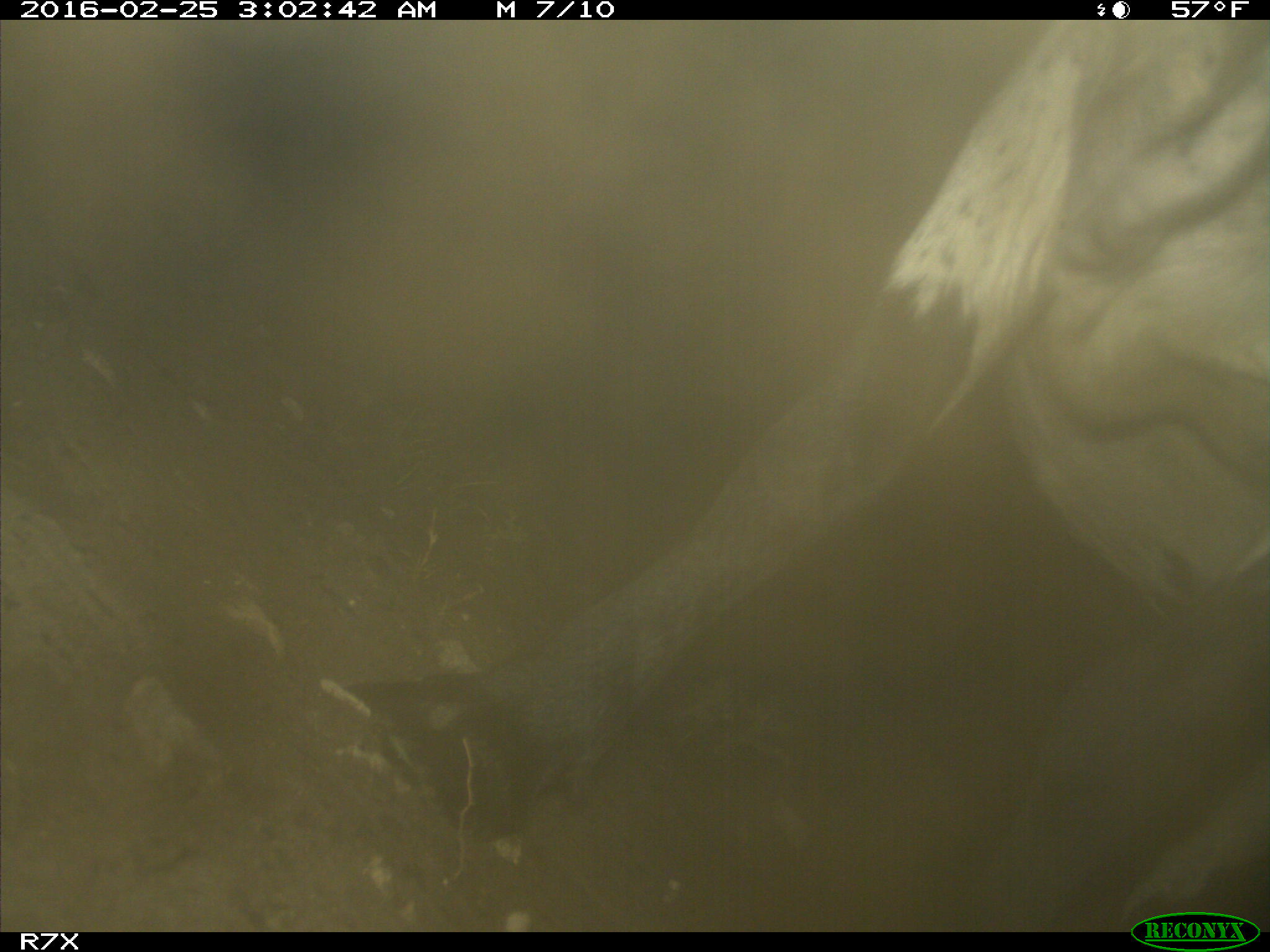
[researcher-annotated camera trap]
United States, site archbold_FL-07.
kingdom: Animalia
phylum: Chordata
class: Mammalia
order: Artiodactyla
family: Bovidae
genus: Bos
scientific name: Bos taurus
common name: domestic cow